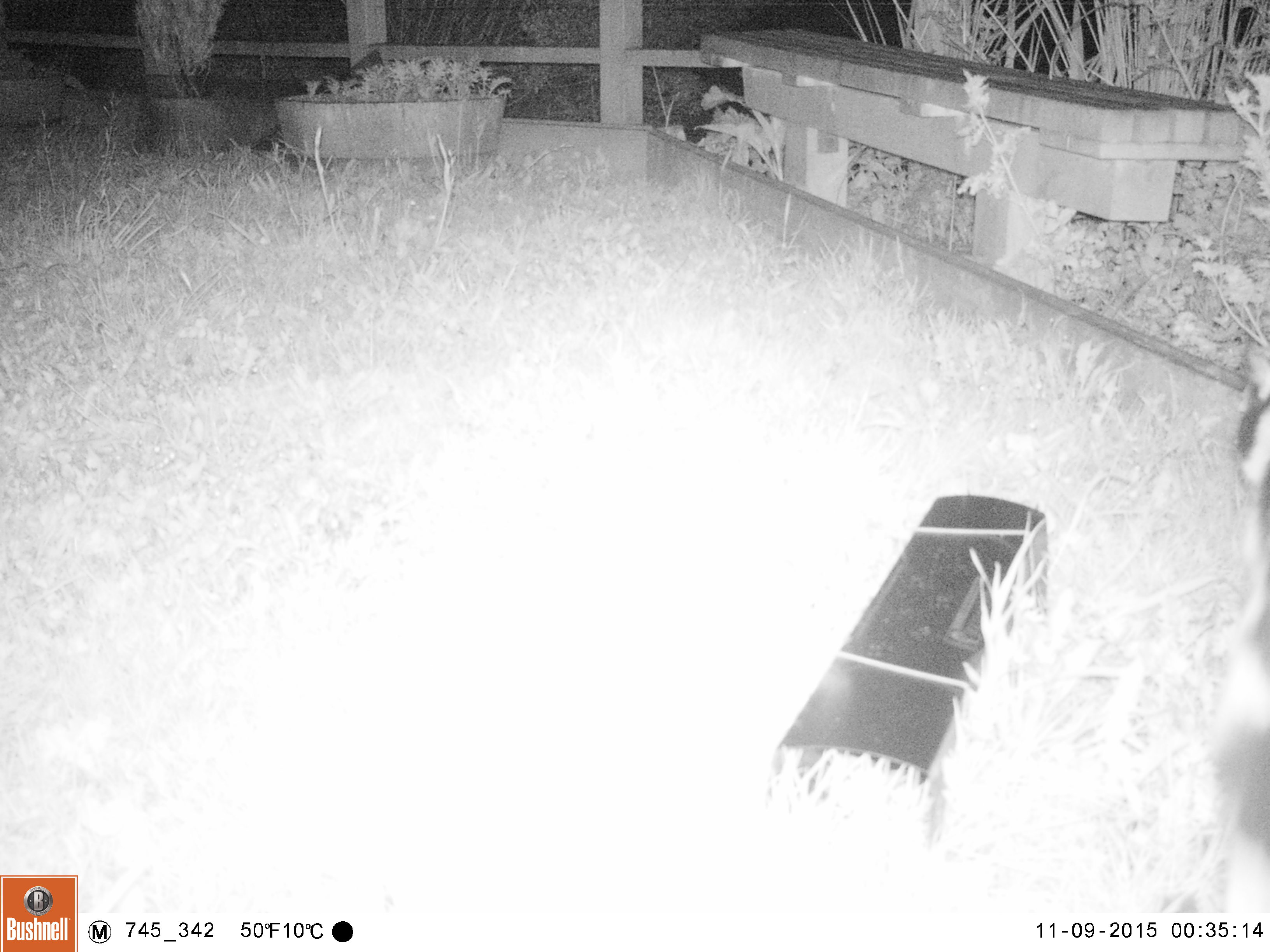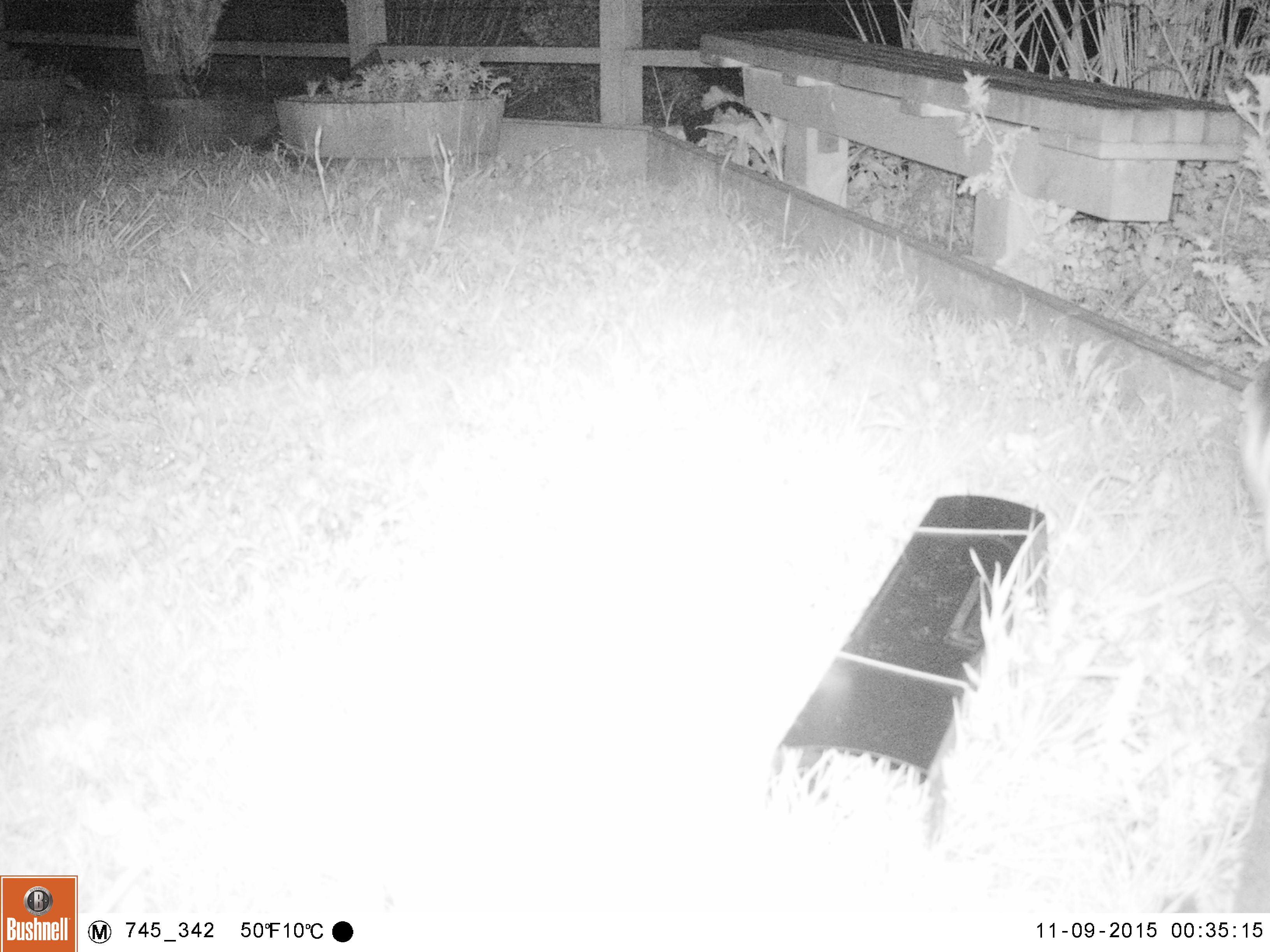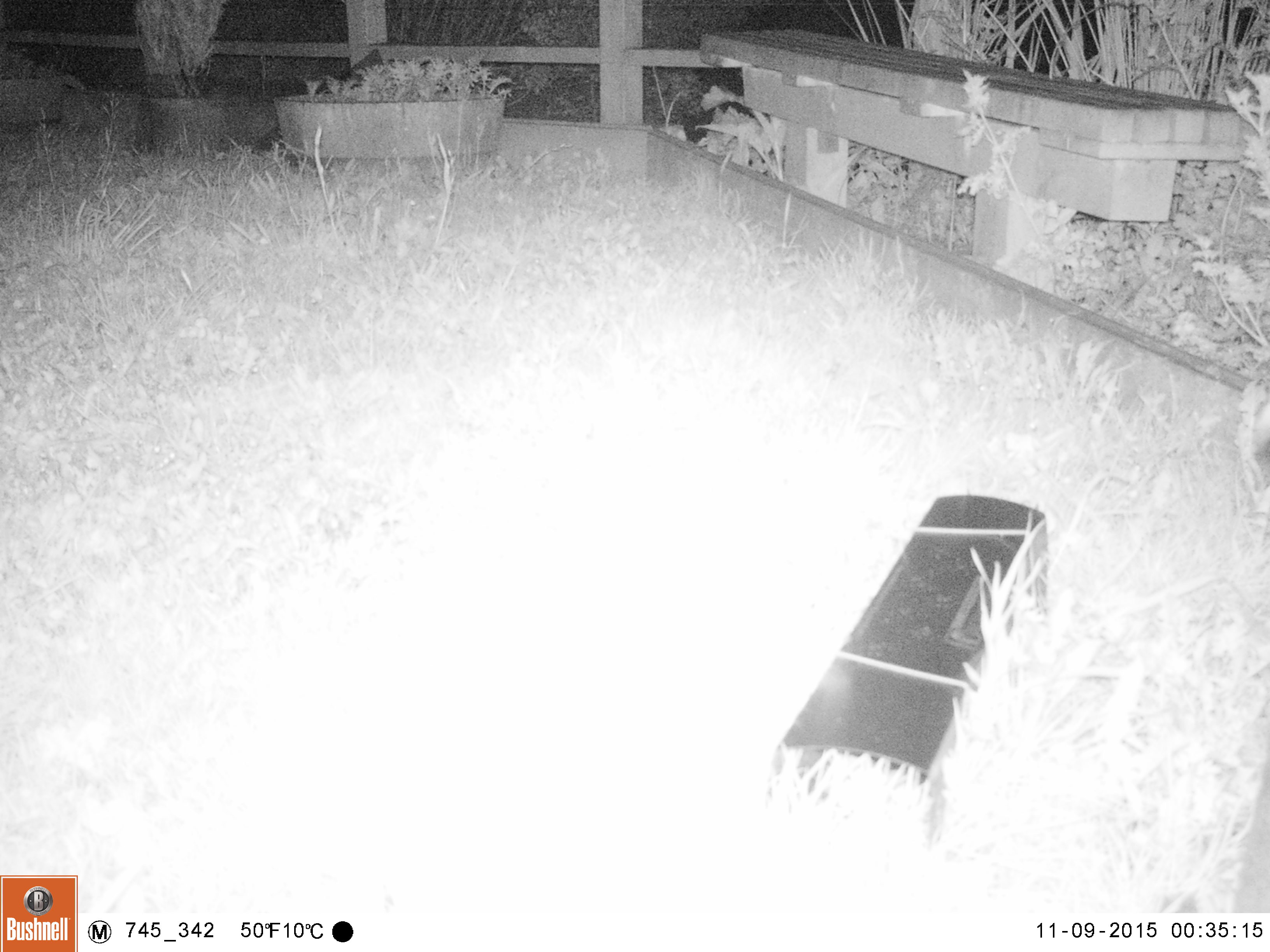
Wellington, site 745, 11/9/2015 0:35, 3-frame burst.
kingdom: Animalia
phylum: Chordata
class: Mammalia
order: Carnivora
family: Felidae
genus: Felis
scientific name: Felis catus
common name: cat